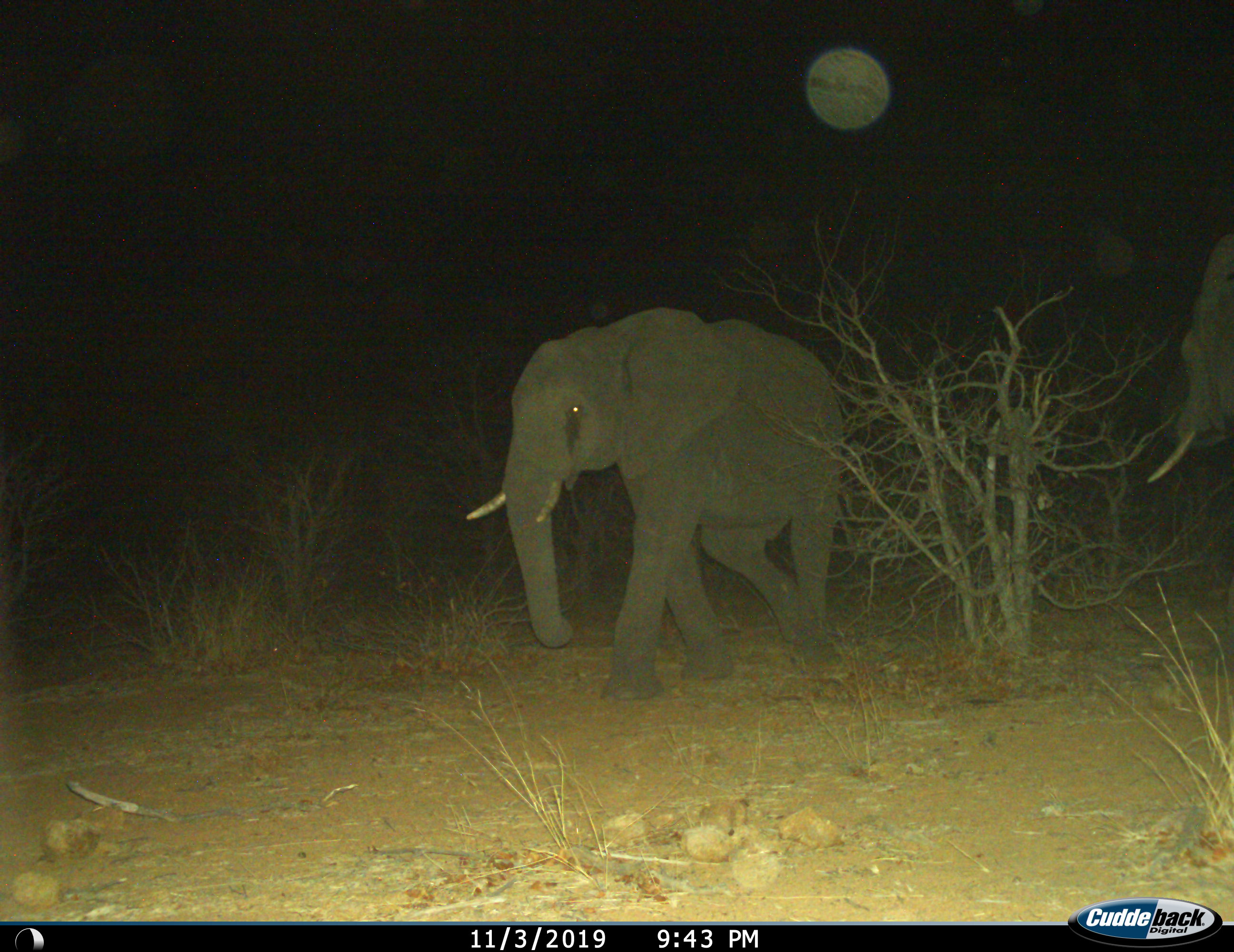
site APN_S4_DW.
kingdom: Animalia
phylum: Chordata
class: Mammalia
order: Proboscidea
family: Elephantidae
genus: Loxodonta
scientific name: Loxodonta africana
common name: african bush elephant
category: elephant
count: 2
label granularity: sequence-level